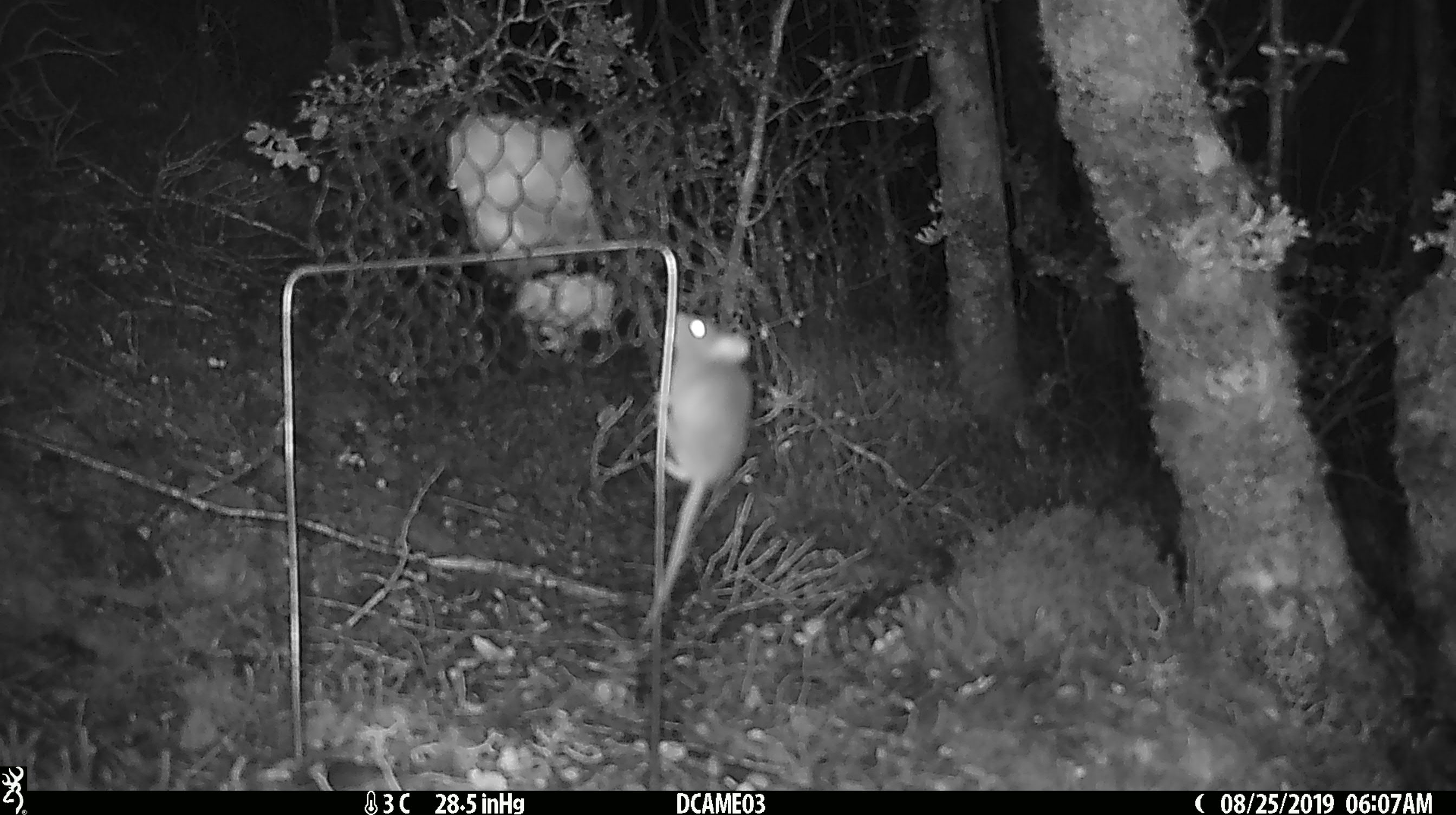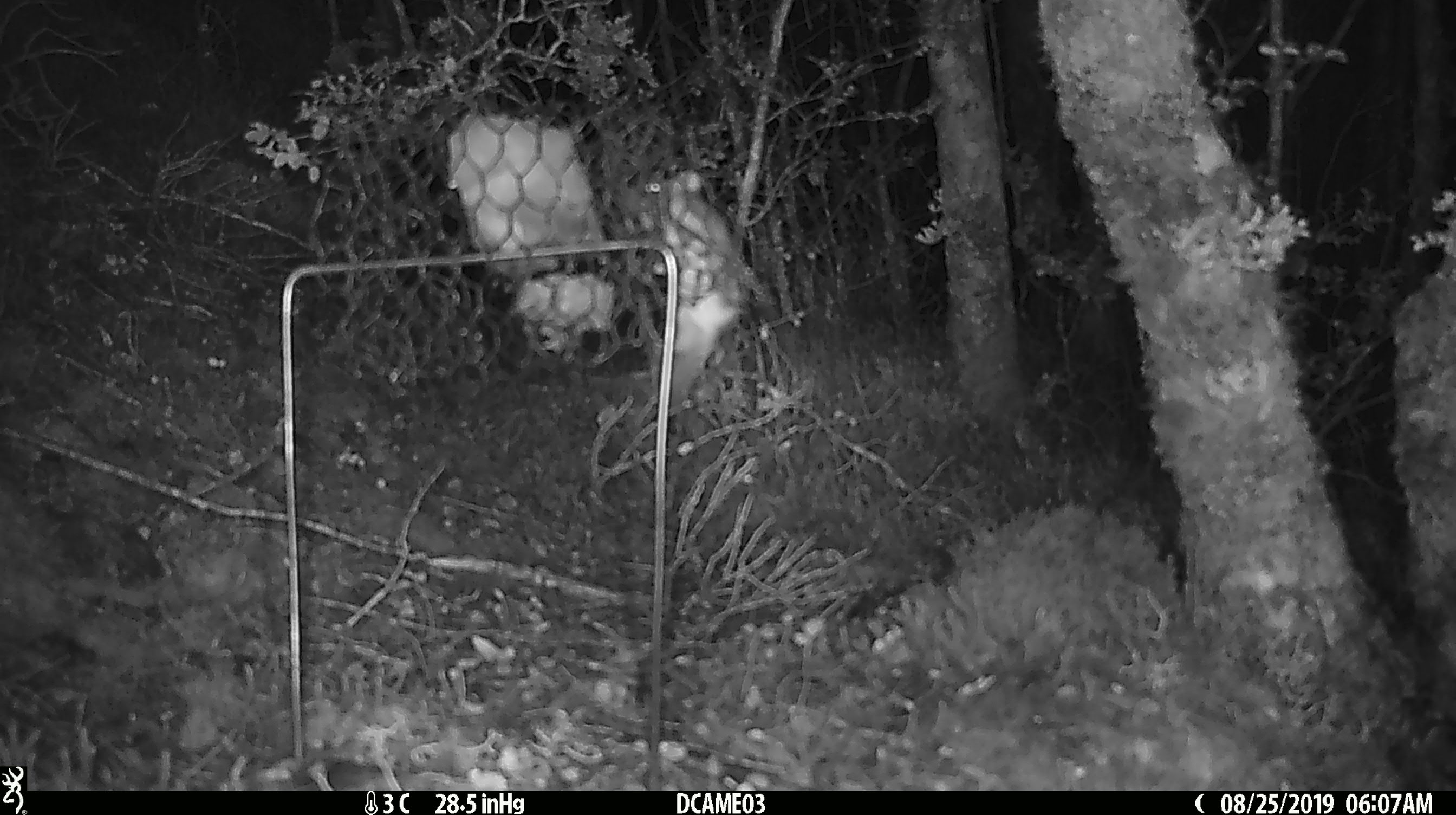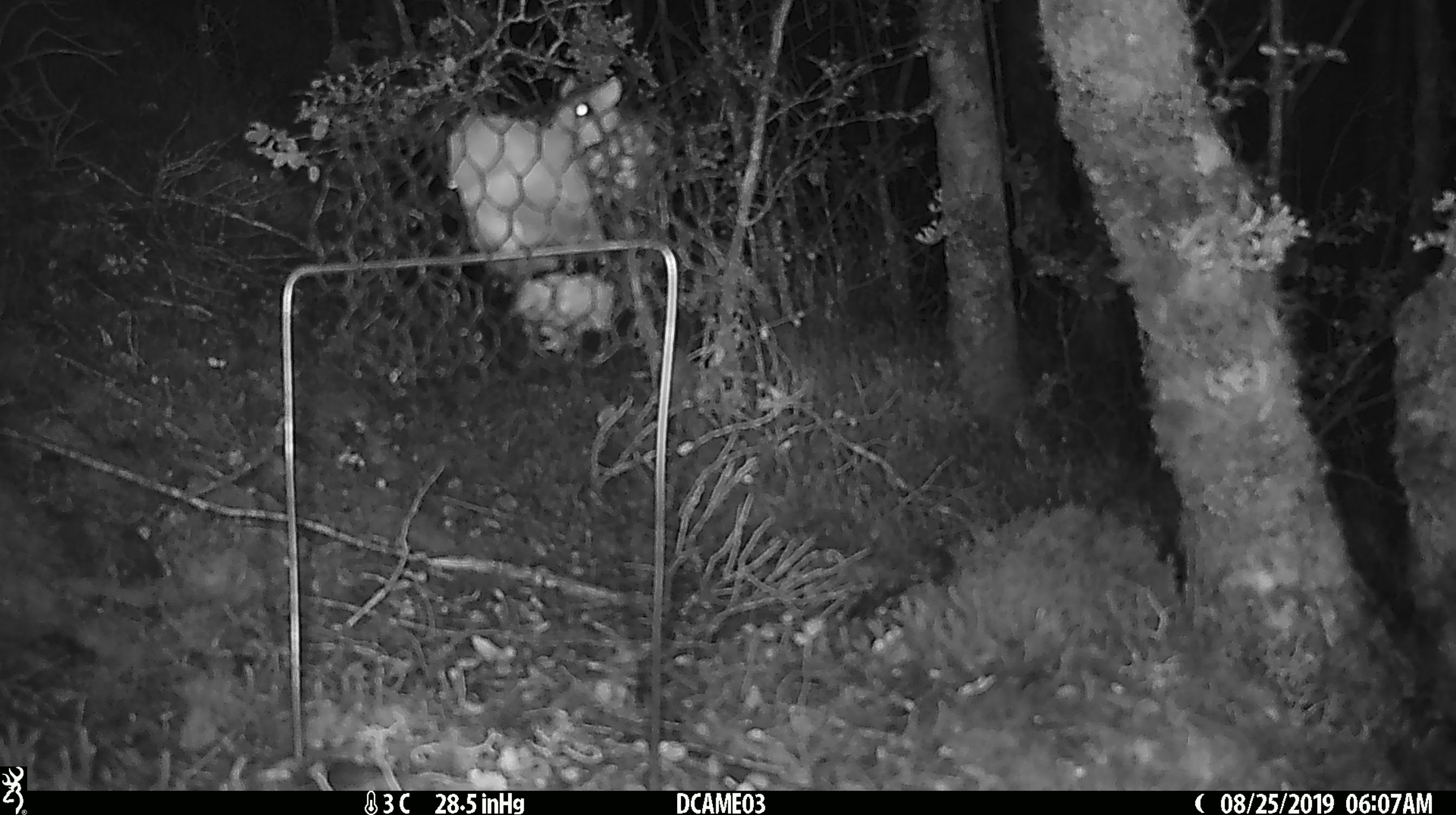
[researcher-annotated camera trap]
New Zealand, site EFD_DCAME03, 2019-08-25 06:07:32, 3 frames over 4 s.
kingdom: Animalia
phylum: Chordata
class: Mammalia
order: Rodentia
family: Muridae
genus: Mus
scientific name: Mus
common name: mouse